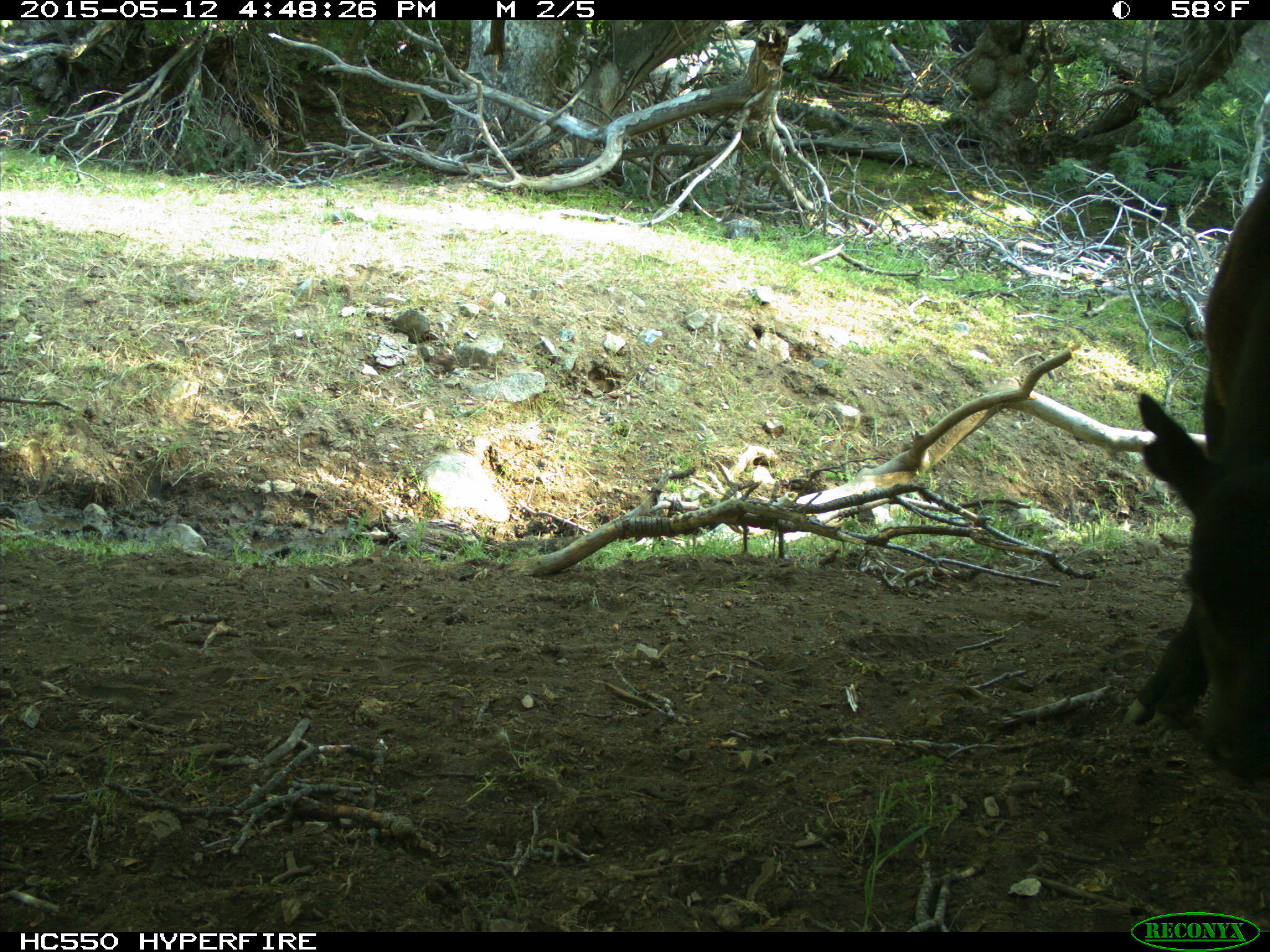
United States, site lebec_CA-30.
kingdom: Animalia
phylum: Chordata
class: Mammalia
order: Artiodactyla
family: Bovidae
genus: Bos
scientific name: Bos taurus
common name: domestic cow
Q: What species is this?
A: Bos taurus (domestic cow).